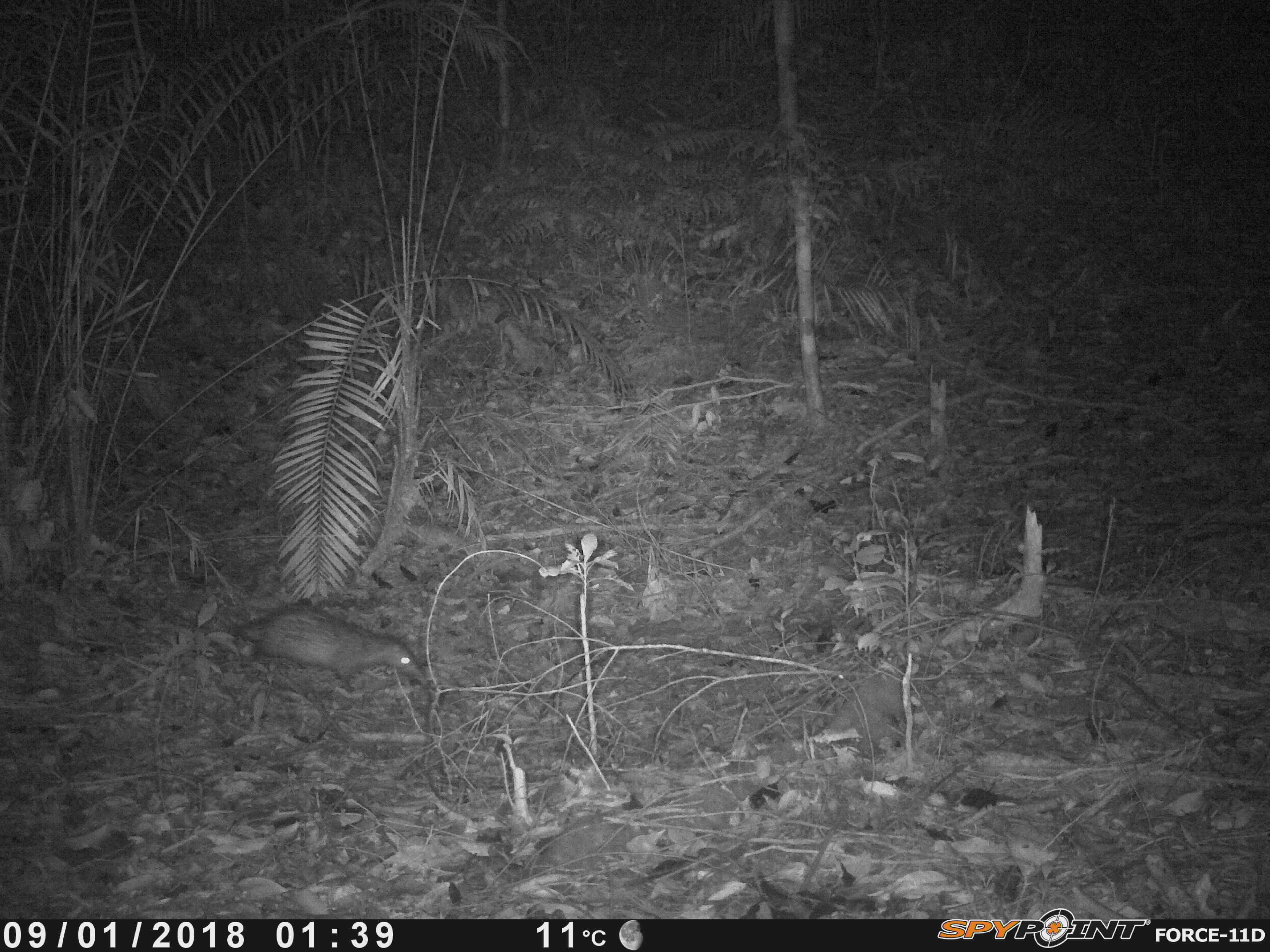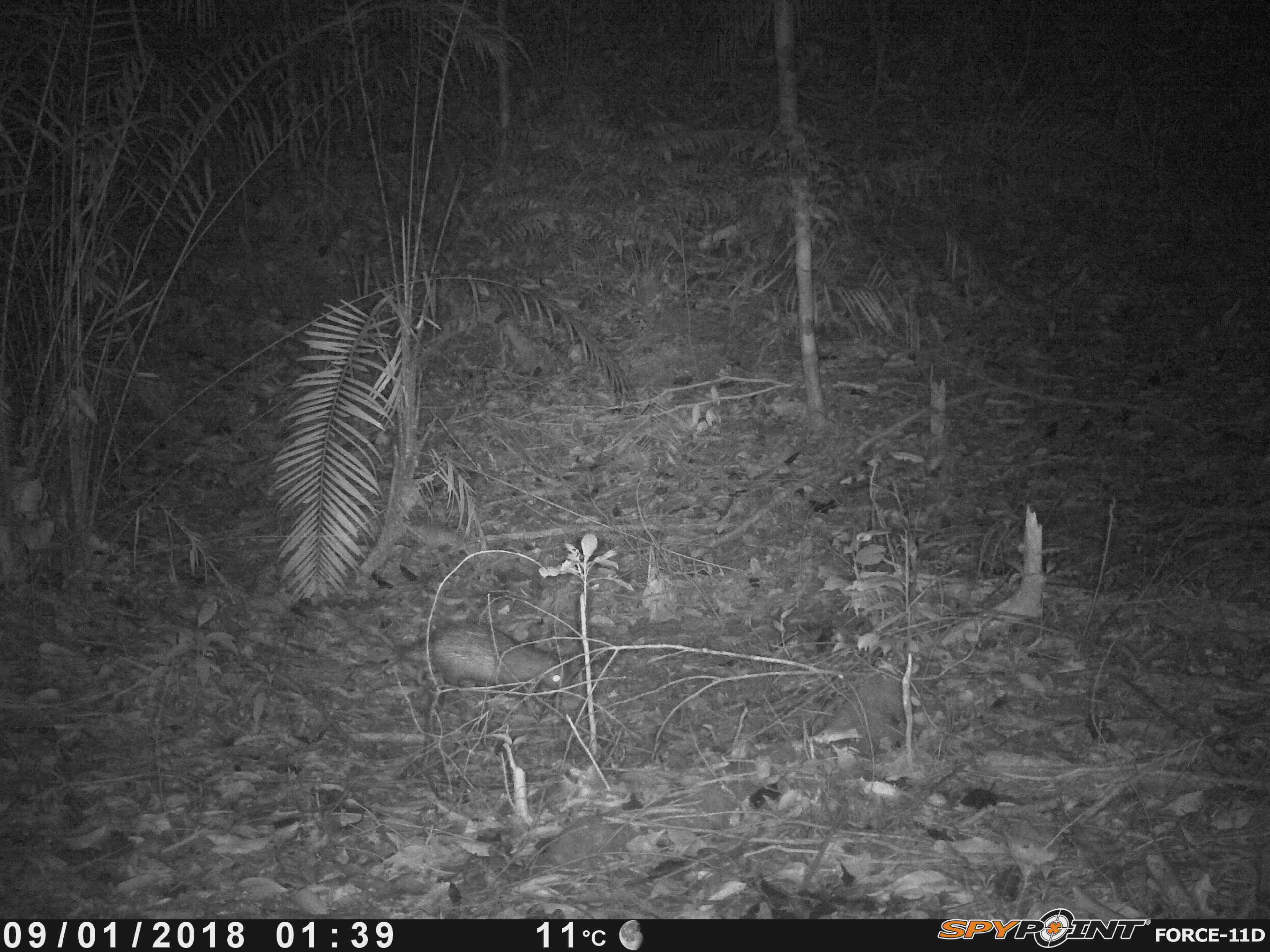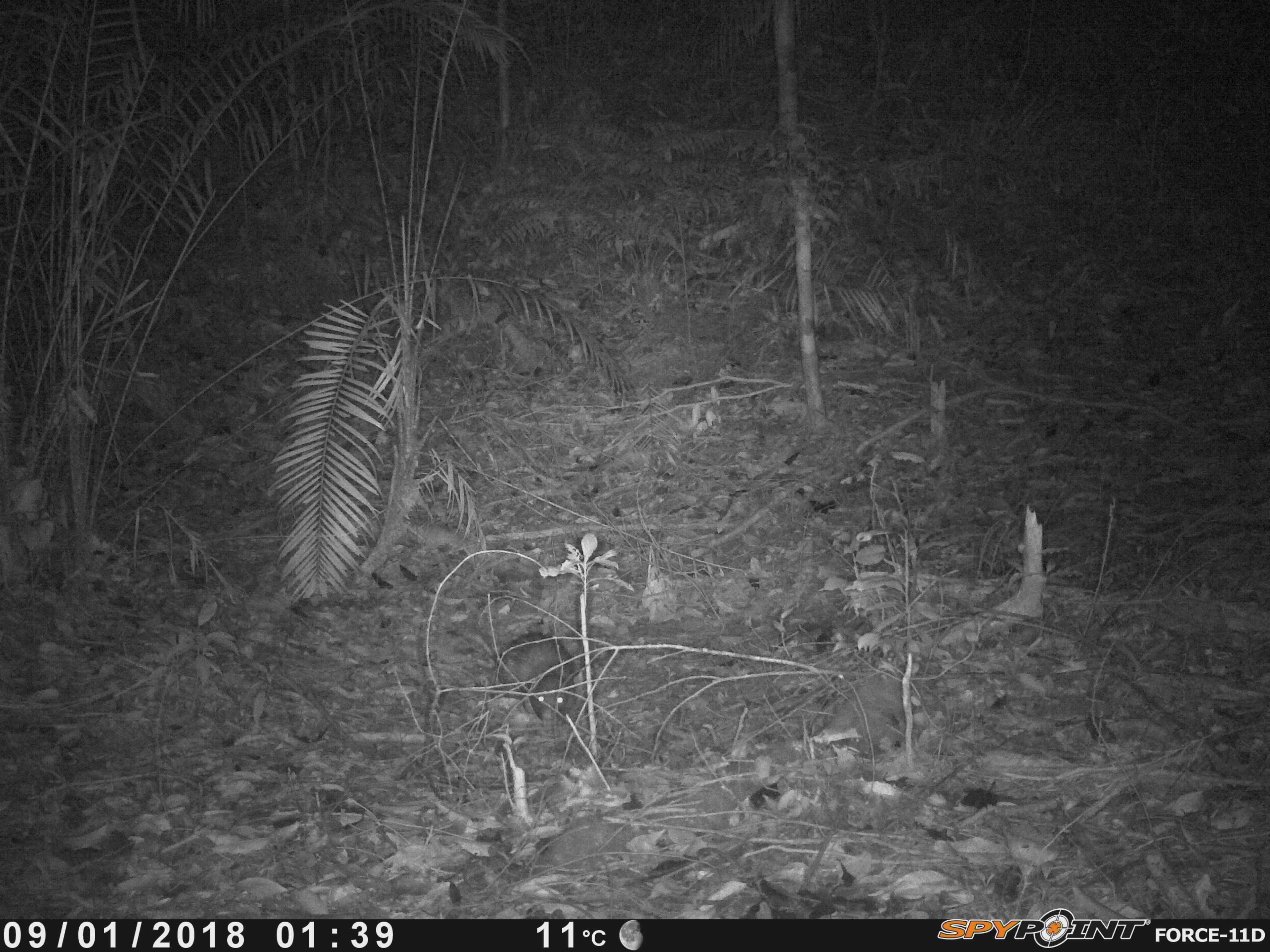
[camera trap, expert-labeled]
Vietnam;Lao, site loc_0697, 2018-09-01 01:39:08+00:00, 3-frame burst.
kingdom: Animalia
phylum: Chordata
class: Mammalia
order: Rodentia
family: Hystricidae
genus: Atherurus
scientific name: Atherurus macrourus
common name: asiatic brush-tailed porcupine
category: asiatic brush tailed porcupine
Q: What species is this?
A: Asiatic brush tailed porcupine (asiatic brush-tailed porcupine) (Atherurus macrourus).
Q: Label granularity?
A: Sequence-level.